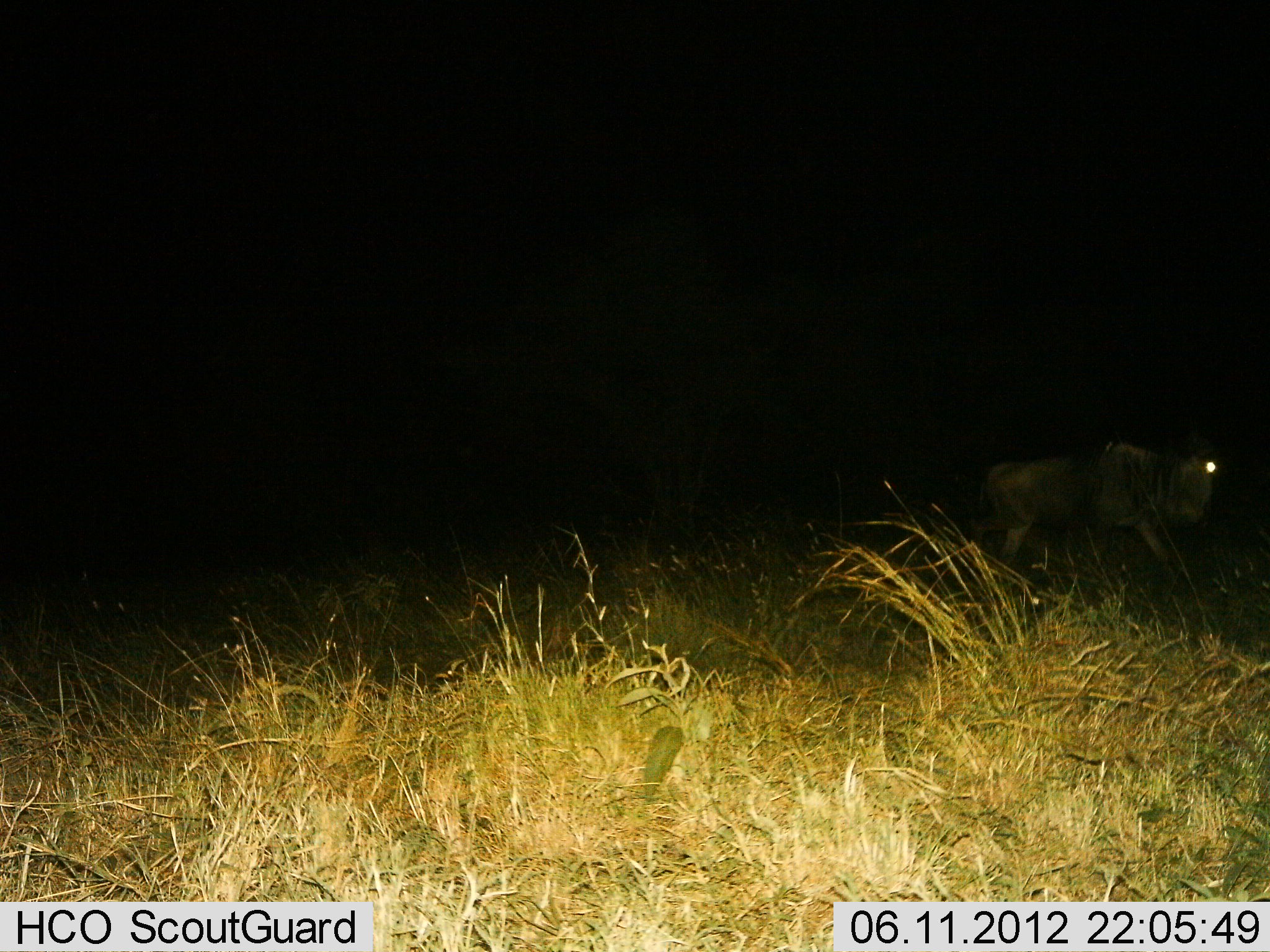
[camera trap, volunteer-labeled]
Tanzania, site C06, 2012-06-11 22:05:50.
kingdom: Animalia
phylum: Chordata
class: Mammalia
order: Artiodactyla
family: Bovidae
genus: Connochaetes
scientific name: Connochaetes taurinus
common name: blue wildebeest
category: wildebeest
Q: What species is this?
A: Wildebeest (blue wildebeest) (Connochaetes taurinus).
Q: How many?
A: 1.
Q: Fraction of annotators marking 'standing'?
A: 20%.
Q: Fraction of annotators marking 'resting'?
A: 0%.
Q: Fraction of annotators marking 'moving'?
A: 80%.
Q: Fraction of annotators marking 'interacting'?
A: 0%.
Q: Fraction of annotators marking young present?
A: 0%.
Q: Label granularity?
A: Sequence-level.